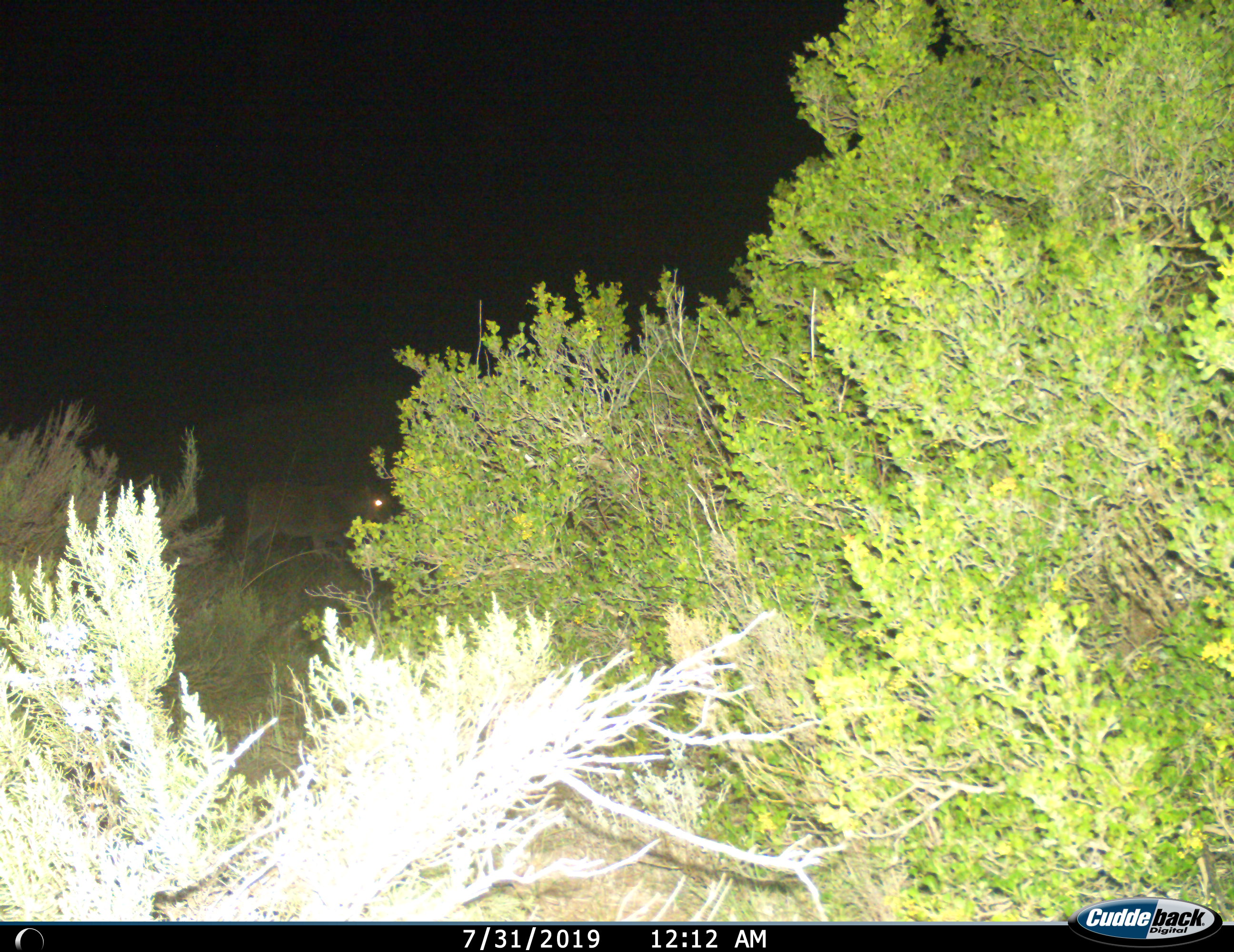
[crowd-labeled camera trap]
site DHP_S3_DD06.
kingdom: Animalia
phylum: Chordata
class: Mammalia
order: Artiodactyla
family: Bovidae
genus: Tragelaphus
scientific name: Tragelaphus oryx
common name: eland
Eland (Tragelaphus oryx), count 1. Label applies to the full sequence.